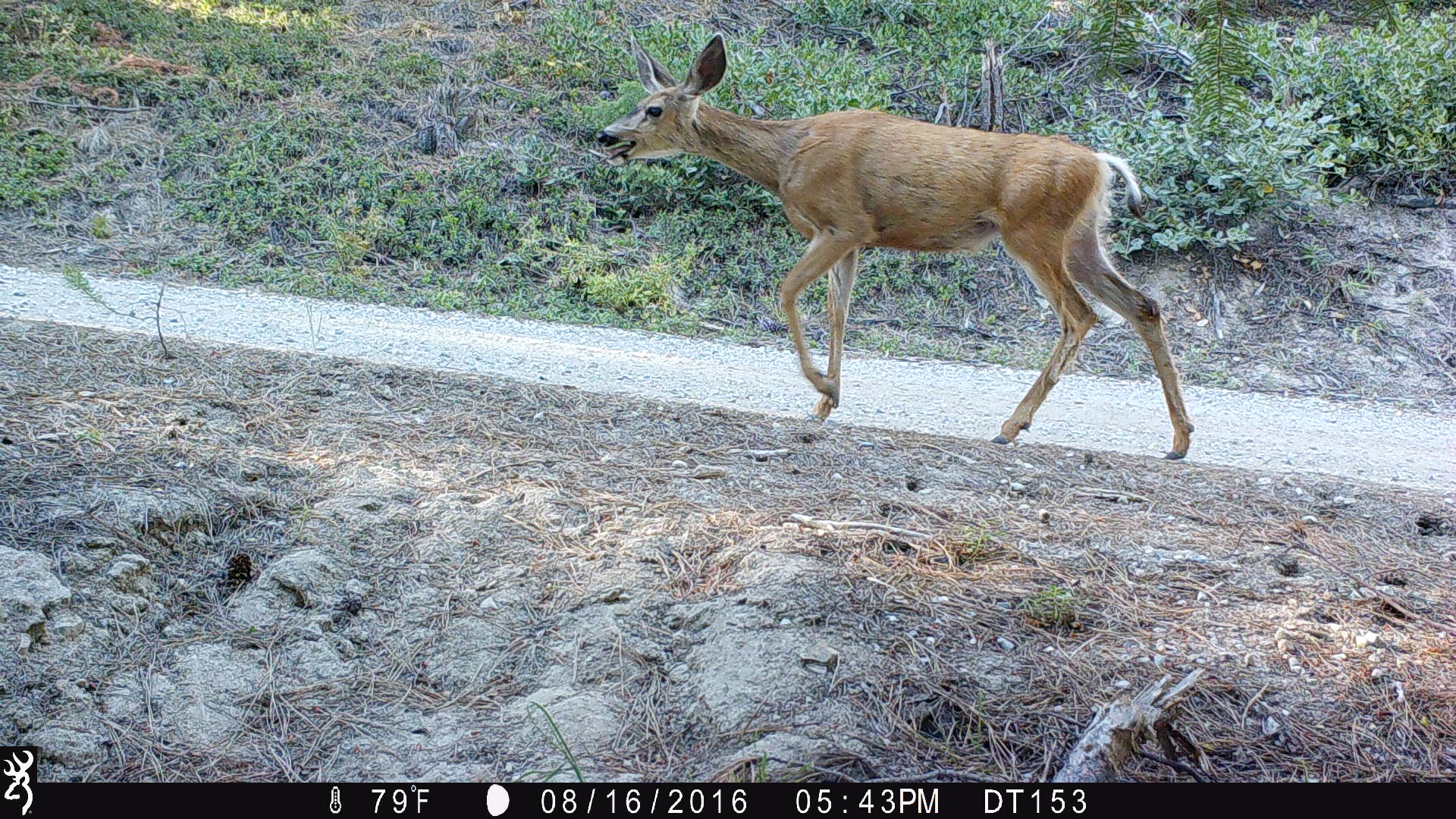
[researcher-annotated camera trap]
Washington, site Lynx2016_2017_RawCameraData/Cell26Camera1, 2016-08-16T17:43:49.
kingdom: Animalia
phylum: Chordata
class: Mammalia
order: Artiodactyla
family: Cervidae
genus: Odocoileus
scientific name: Odocoileus hemionus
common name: mule deer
Odocoileus hemionus (mule deer). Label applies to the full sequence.